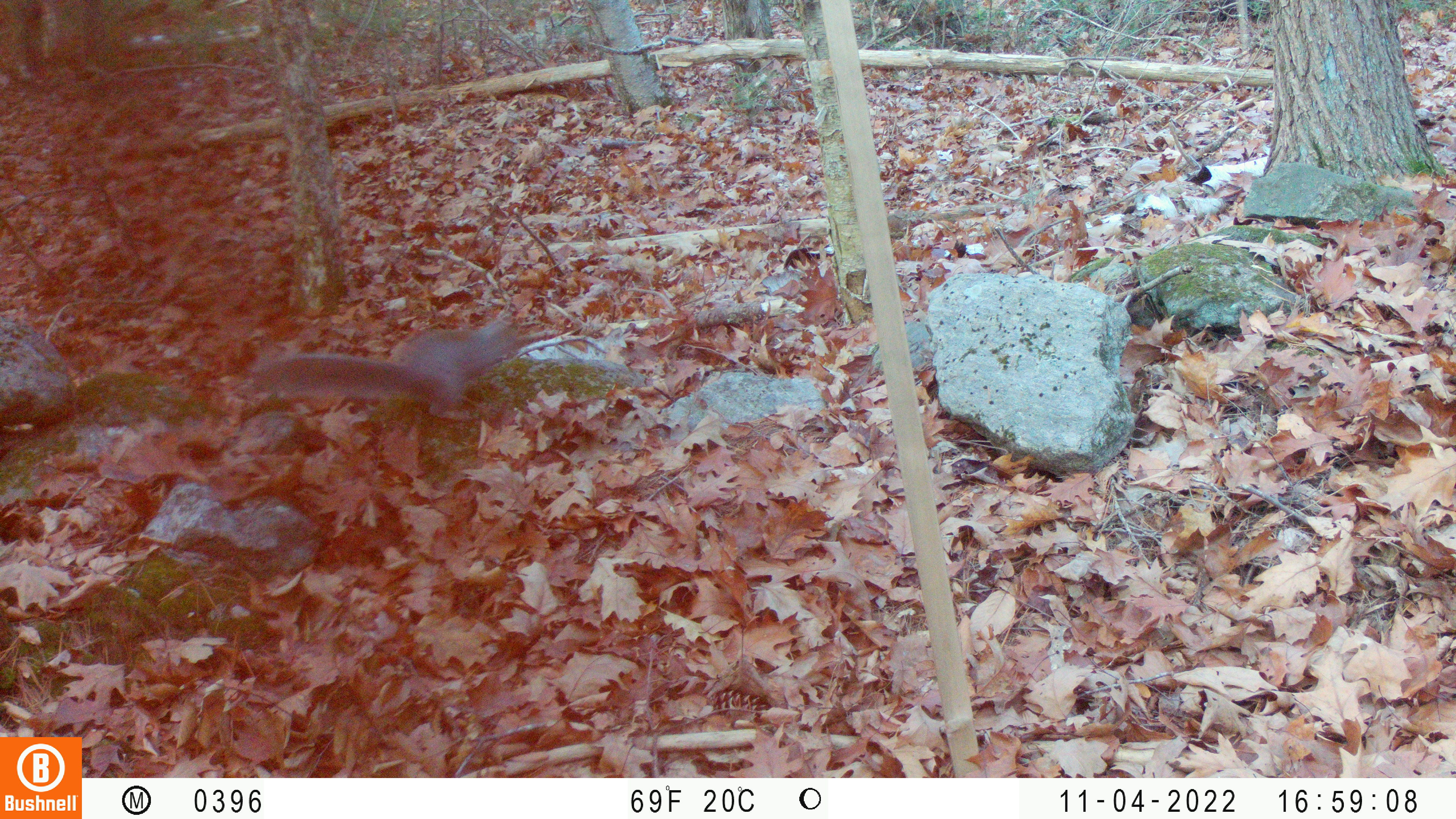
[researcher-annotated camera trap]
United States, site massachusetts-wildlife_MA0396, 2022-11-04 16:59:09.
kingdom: Animalia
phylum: Chordata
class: Mammalia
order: Rodentia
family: Sciuridae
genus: Sciurus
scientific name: Sciurus carolinensis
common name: gray squirrel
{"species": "gray squirrel (Sciurus carolinensis)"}